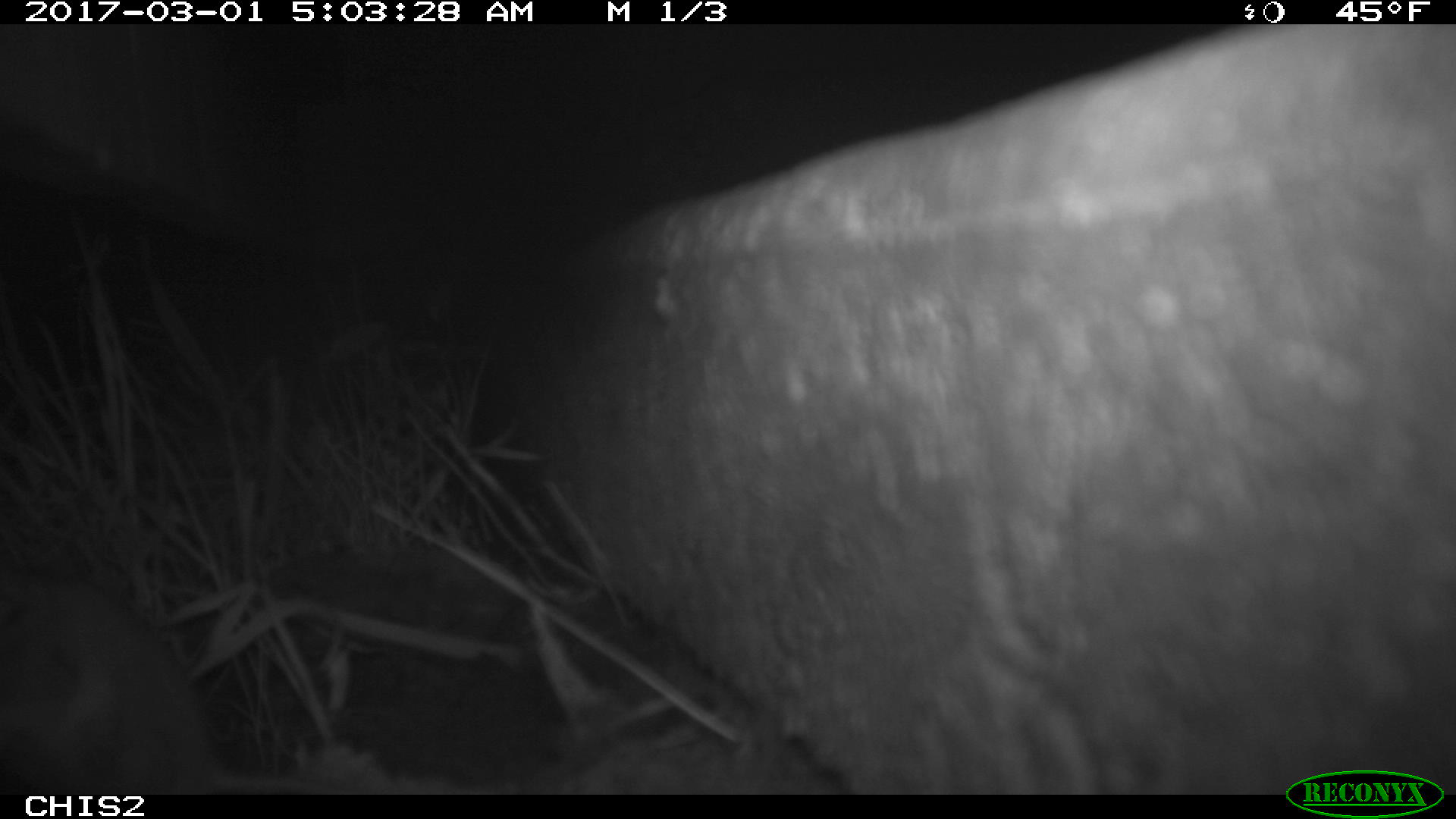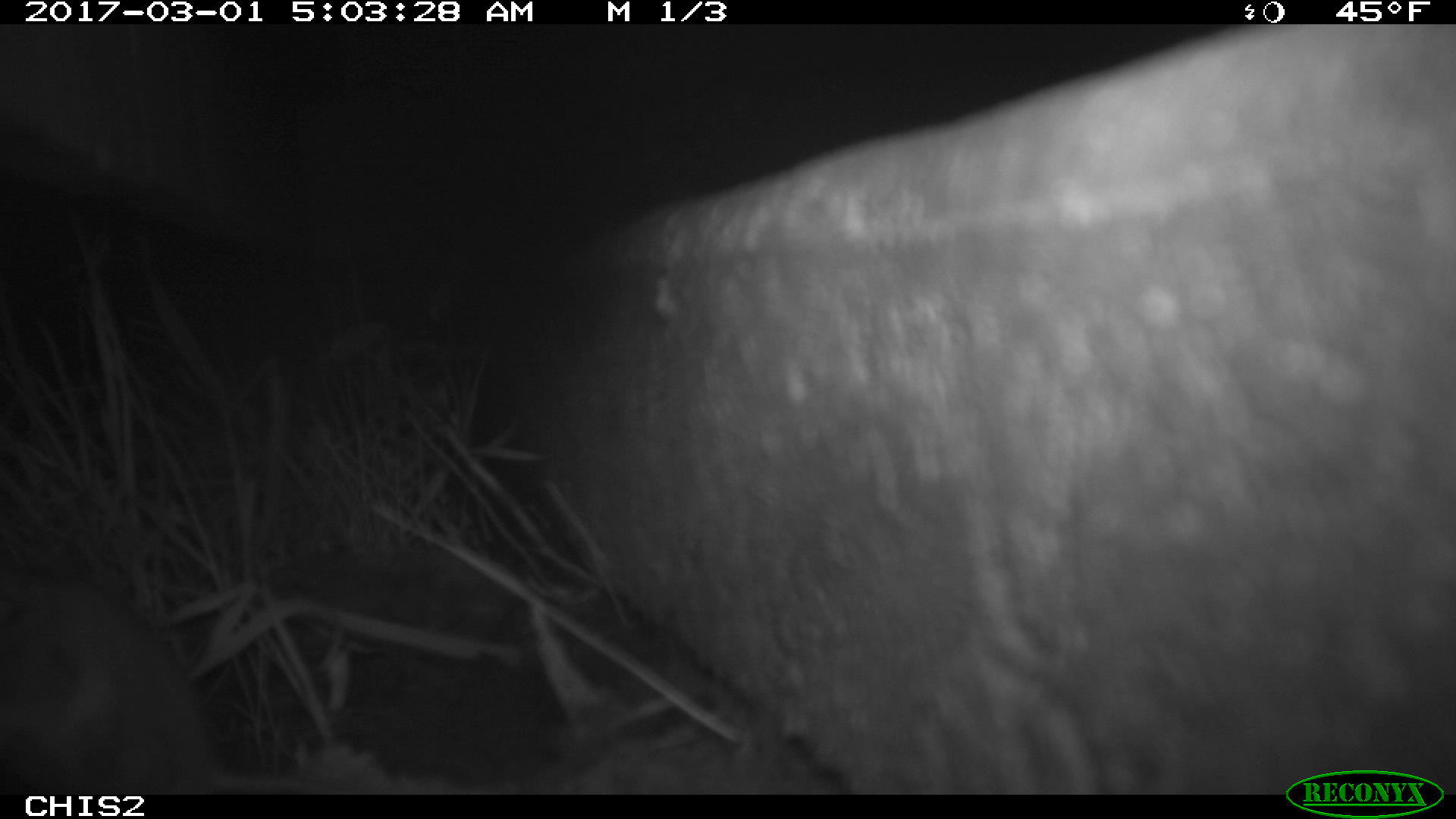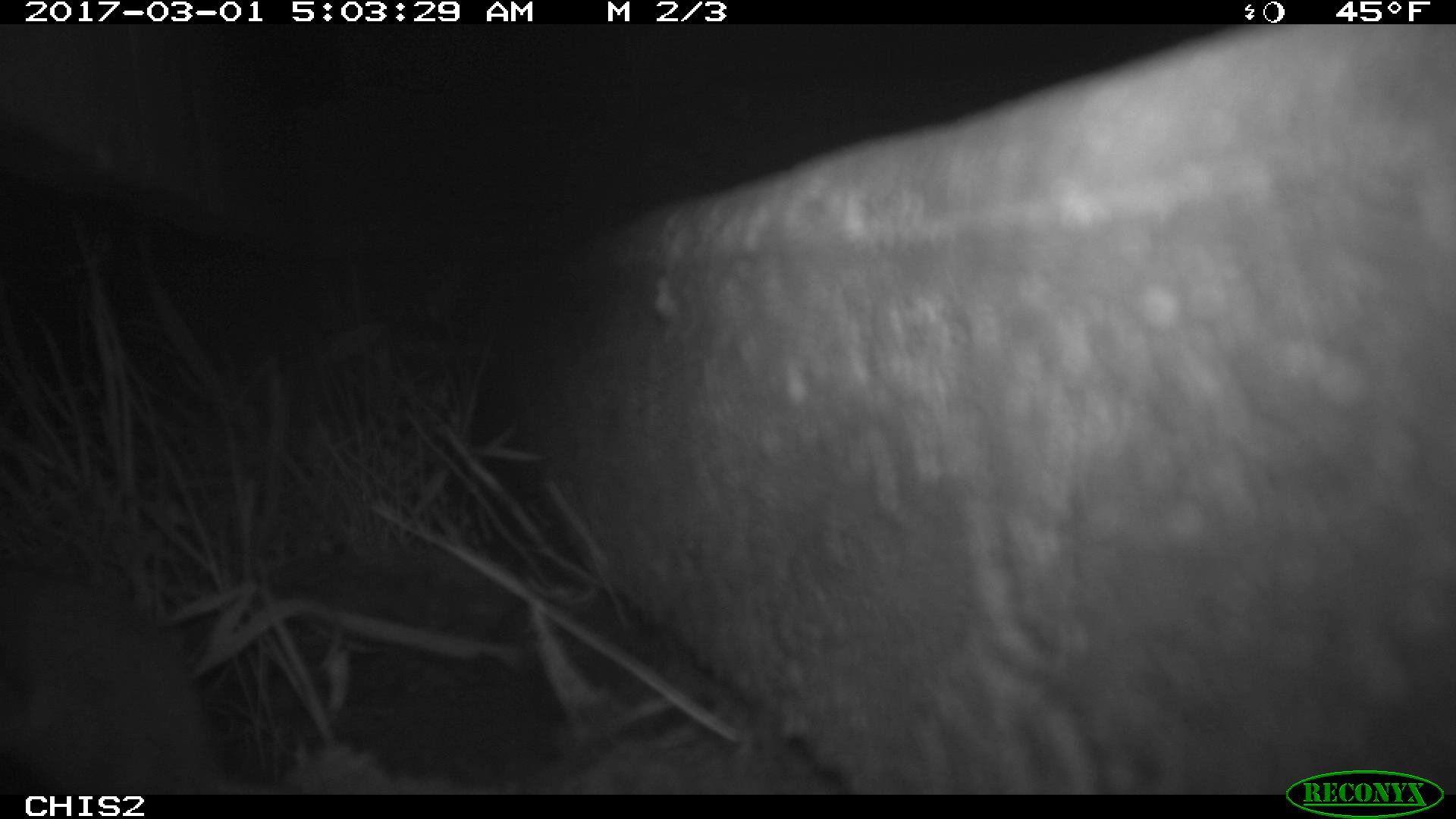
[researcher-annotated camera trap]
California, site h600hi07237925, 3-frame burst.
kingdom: Animalia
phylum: Chordata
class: Mammalia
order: Rodentia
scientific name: Rodentia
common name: rodent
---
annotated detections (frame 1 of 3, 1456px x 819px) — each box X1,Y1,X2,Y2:
rodent: 1,572,331,792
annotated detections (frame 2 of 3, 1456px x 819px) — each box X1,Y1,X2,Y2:
rodent: 1,574,370,792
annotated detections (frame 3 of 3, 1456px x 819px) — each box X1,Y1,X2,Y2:
rodent: 0,565,274,794